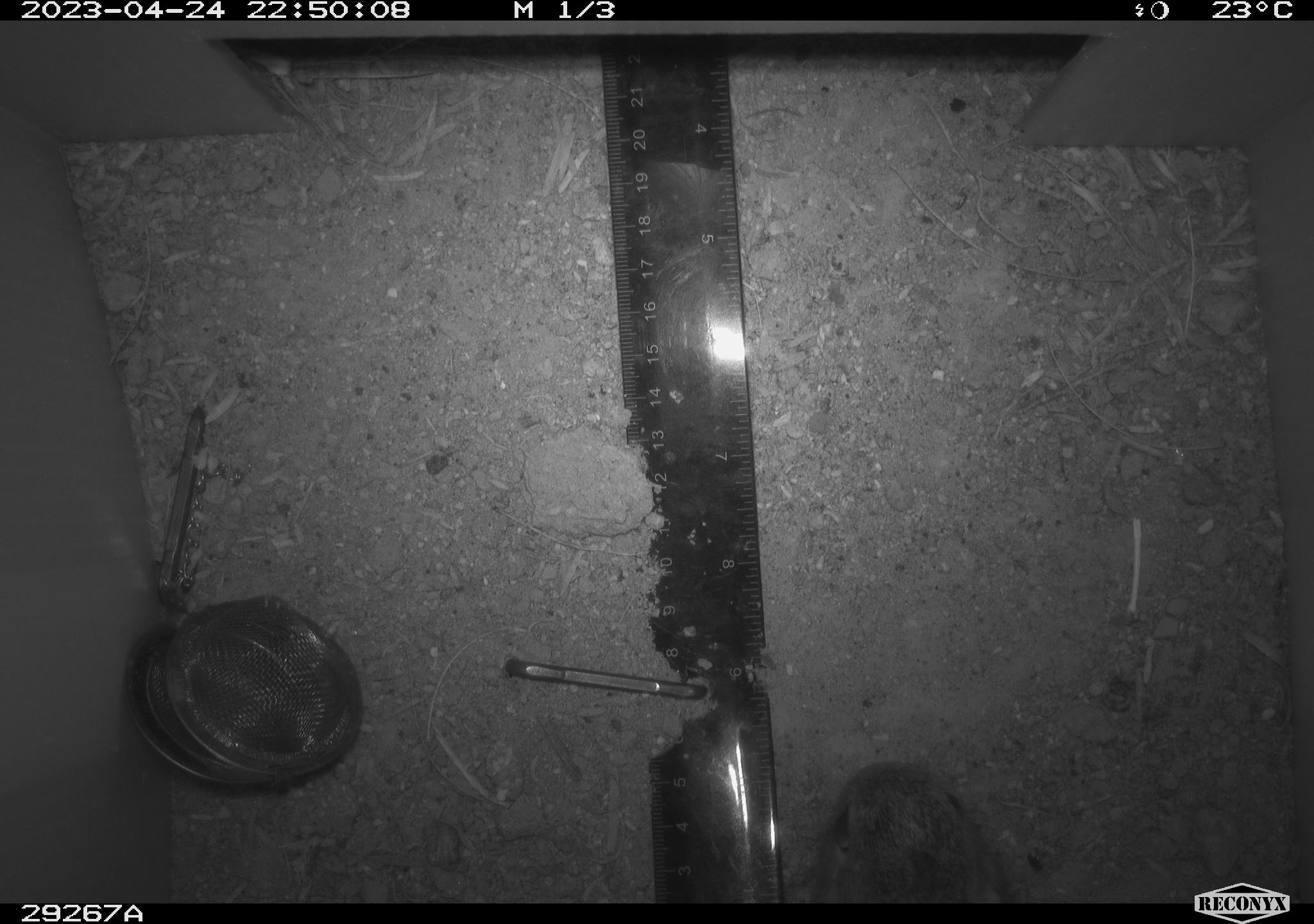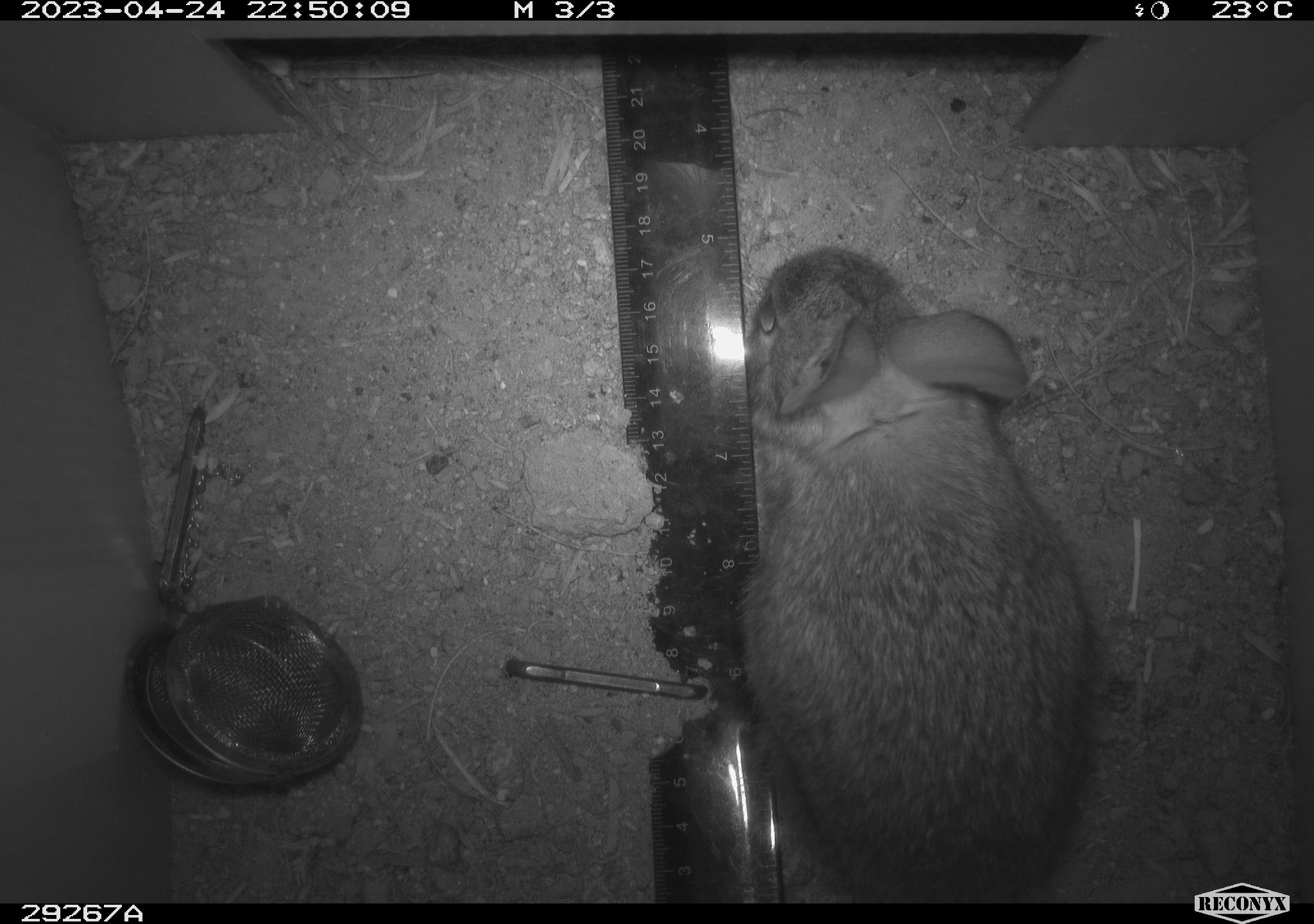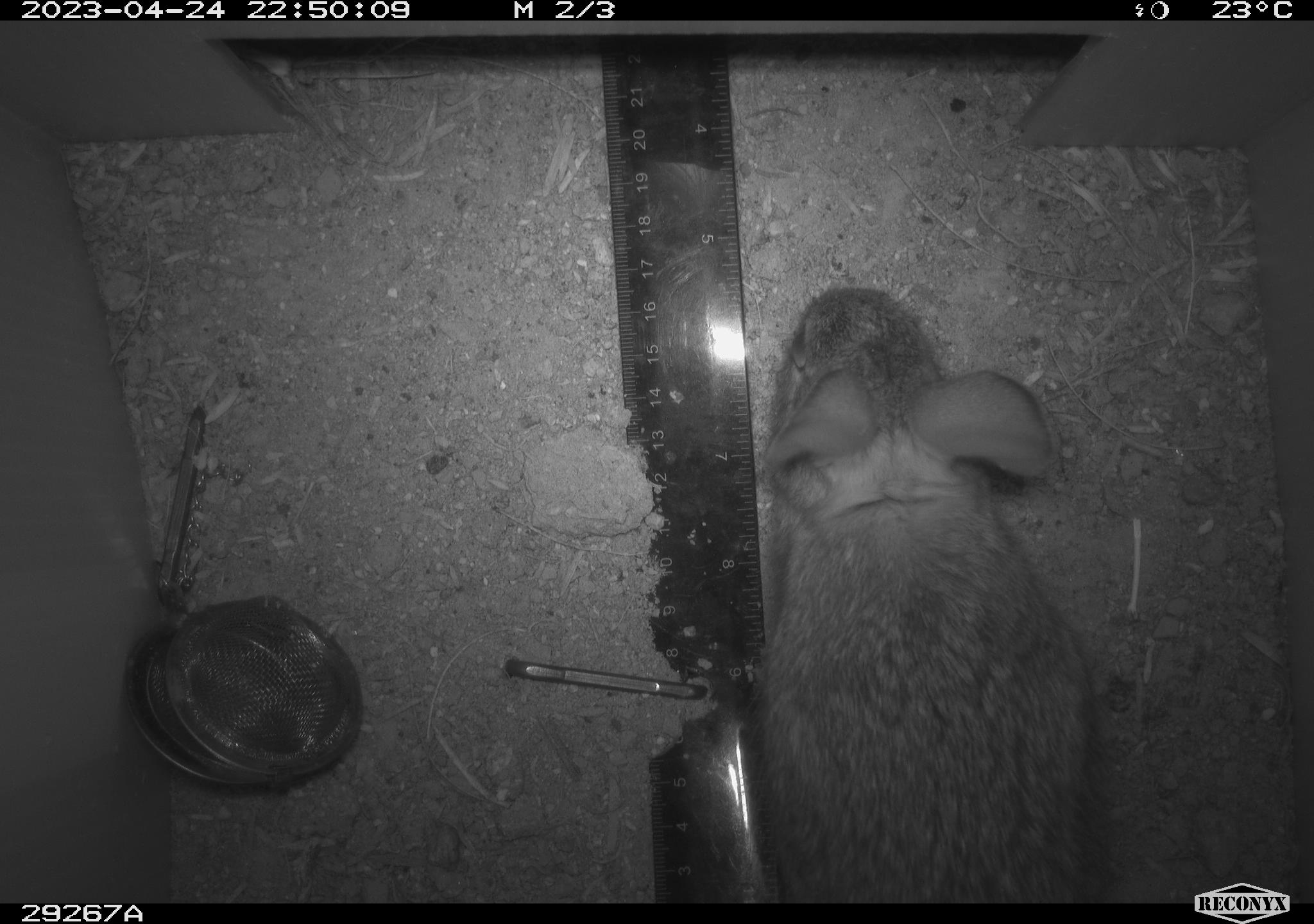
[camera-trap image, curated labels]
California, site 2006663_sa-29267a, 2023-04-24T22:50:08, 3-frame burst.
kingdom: Animalia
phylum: Chordata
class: Mammalia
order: Rodentia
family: Cricetidae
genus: Peromyscus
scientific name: Peromyscus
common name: deer mice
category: peromyscus species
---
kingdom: Animalia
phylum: Chordata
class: Mammalia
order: Lagomorpha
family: Leporidae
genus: Sylvilagus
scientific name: Sylvilagus audubonii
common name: desert cottontail